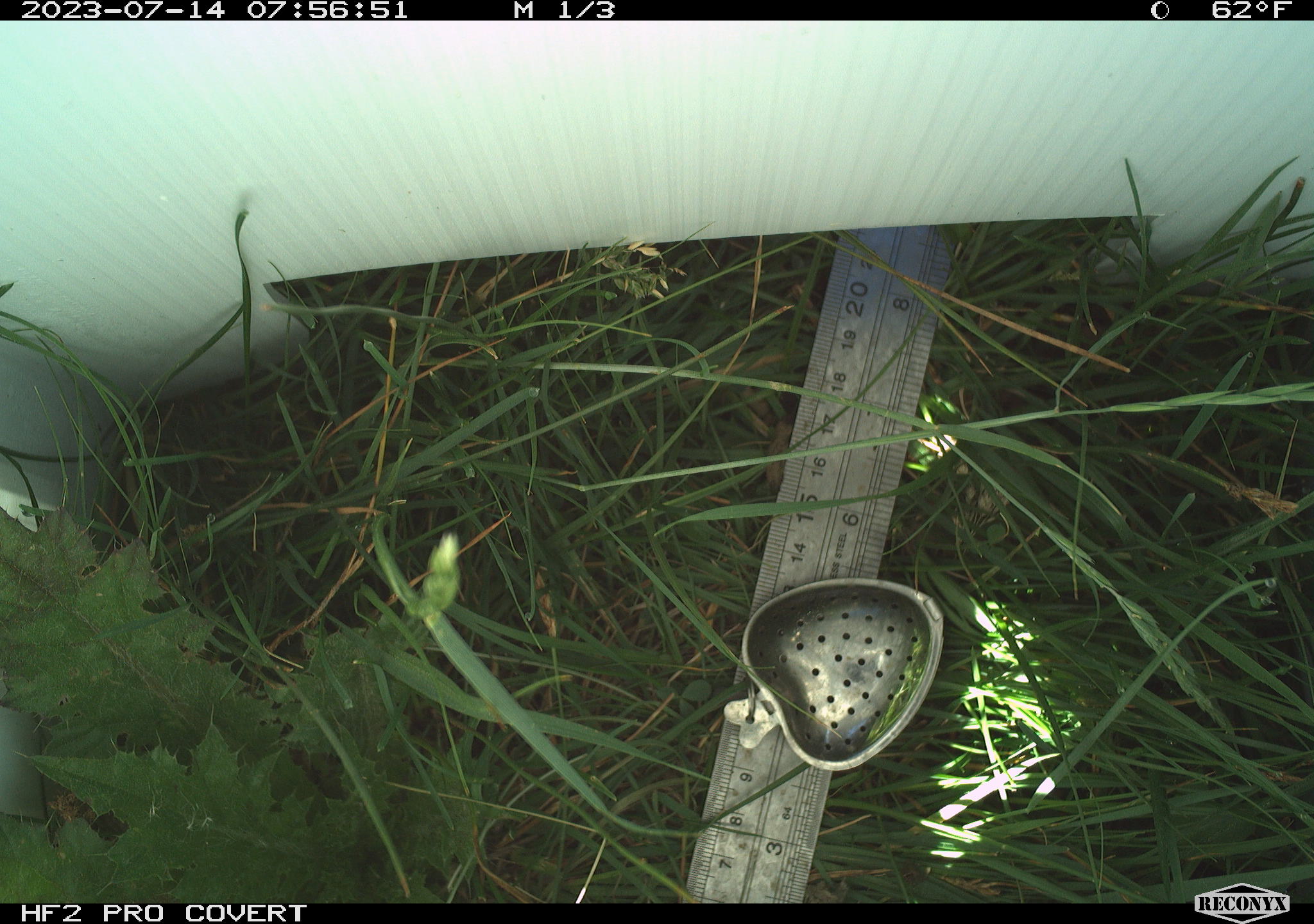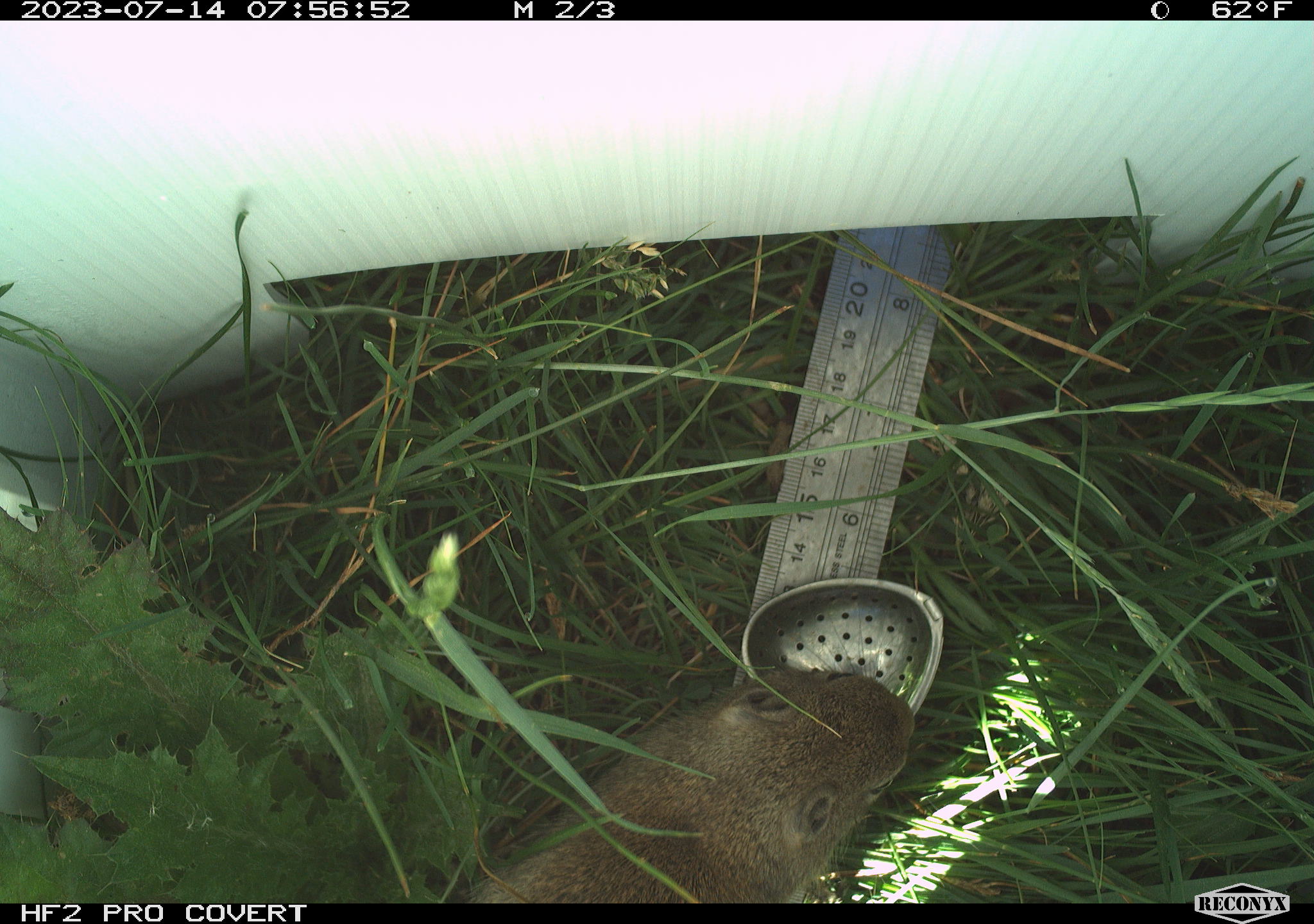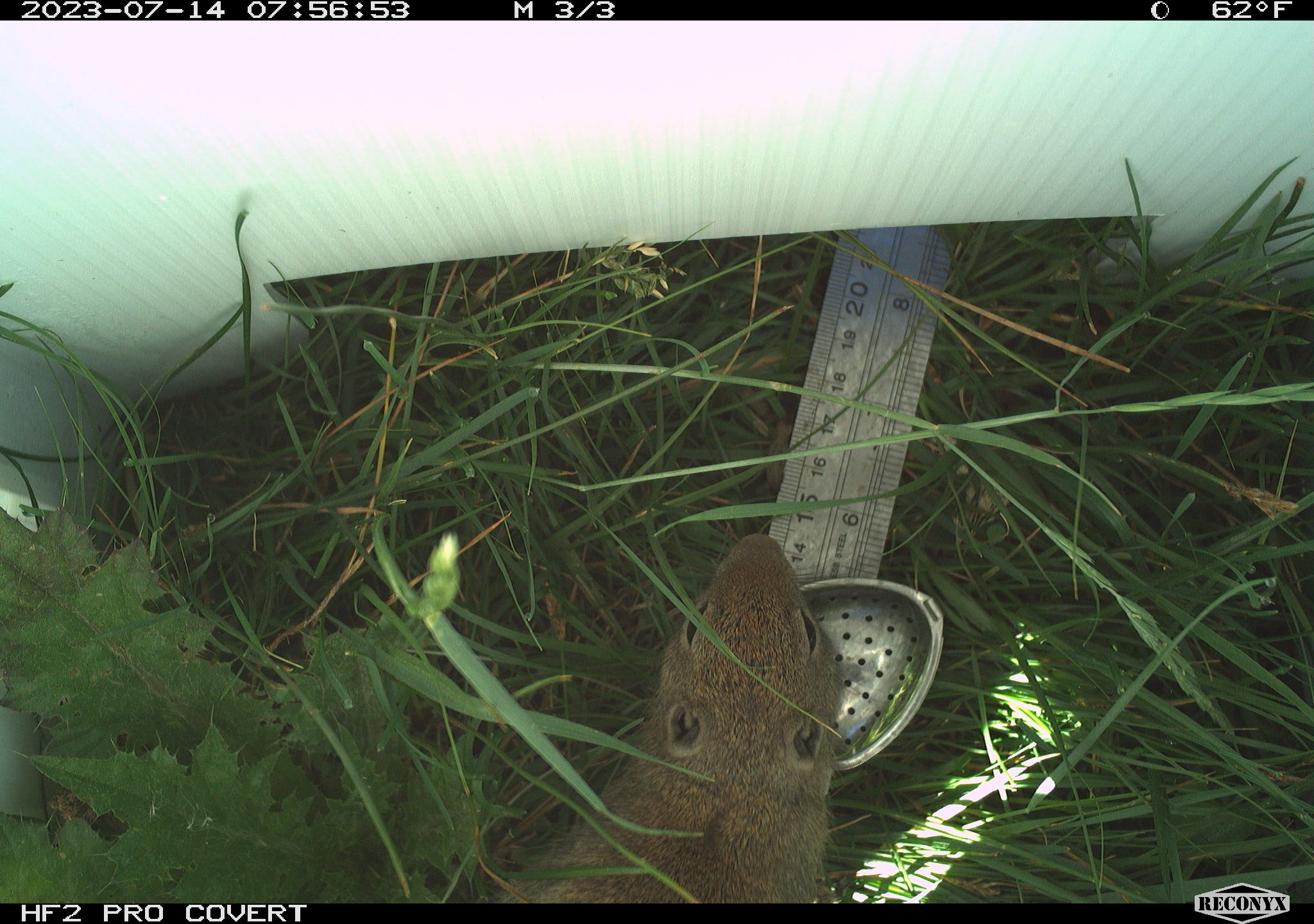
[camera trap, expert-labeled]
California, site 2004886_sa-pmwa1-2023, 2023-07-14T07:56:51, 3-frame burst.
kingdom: Animalia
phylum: Chordata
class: Mammalia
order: Rodentia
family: Sciuridae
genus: Urocitellus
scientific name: Urocitellus beldingi beldingi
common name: belding's ground squirrel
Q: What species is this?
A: Belding's ground squirrel (Urocitellus beldingi beldingi).